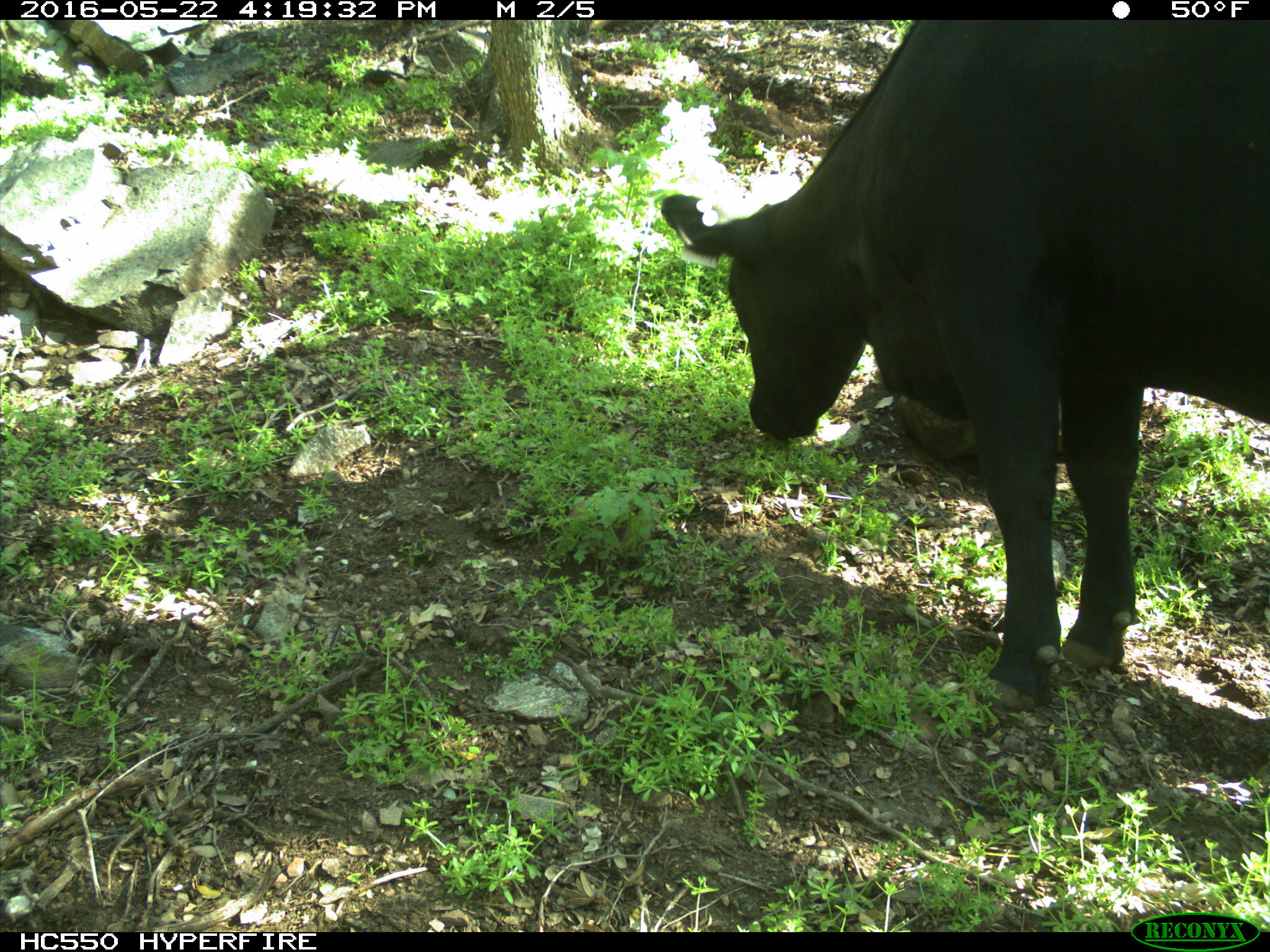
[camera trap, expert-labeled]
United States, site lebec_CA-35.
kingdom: Animalia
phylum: Chordata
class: Mammalia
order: Artiodactyla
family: Bovidae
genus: Bos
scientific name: Bos taurus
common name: domestic cow